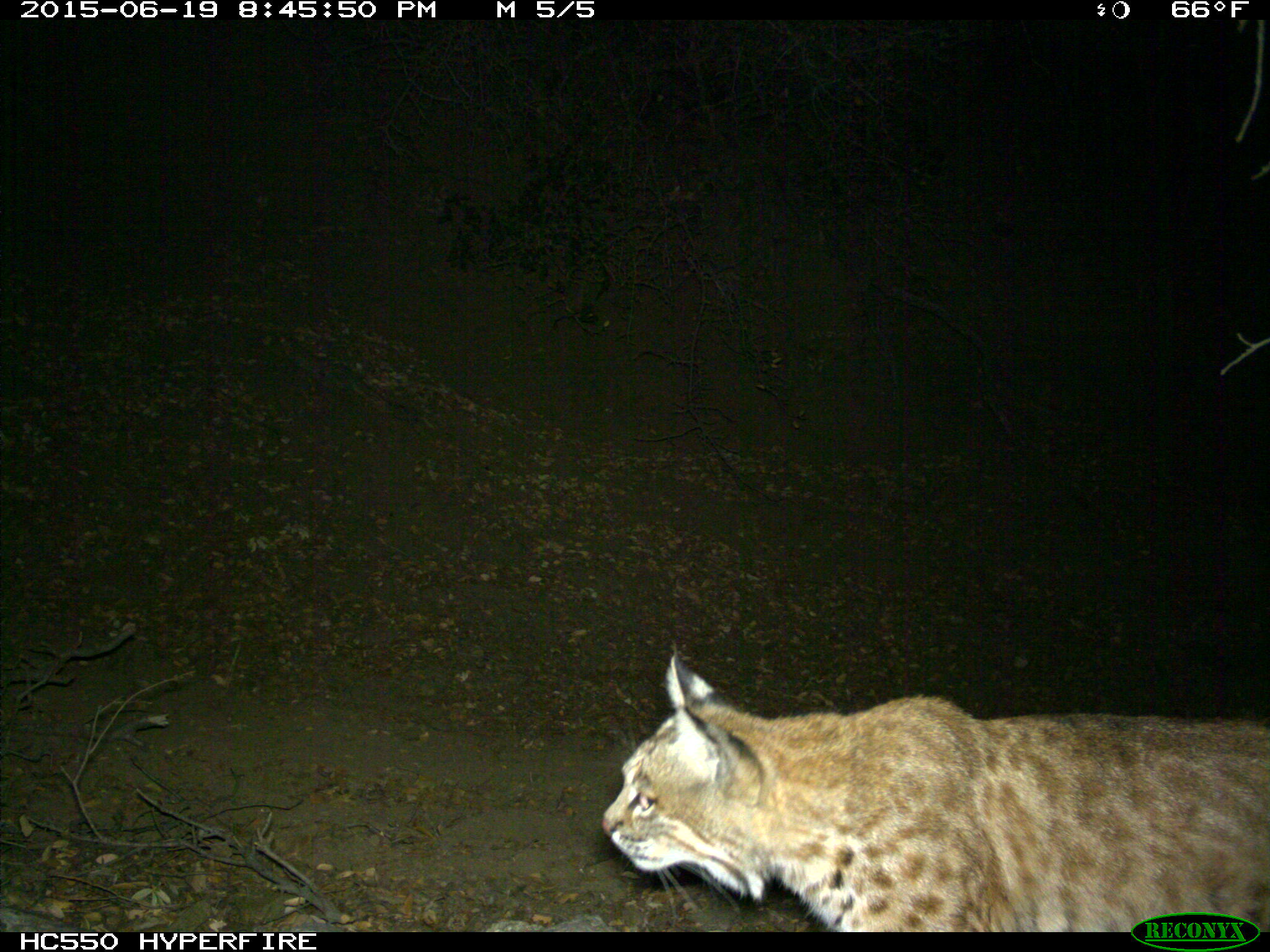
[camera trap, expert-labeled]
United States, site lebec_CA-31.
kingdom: Animalia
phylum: Chordata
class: Mammalia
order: Carnivora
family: Felidae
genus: Lynx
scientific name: Lynx rufus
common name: bobcat